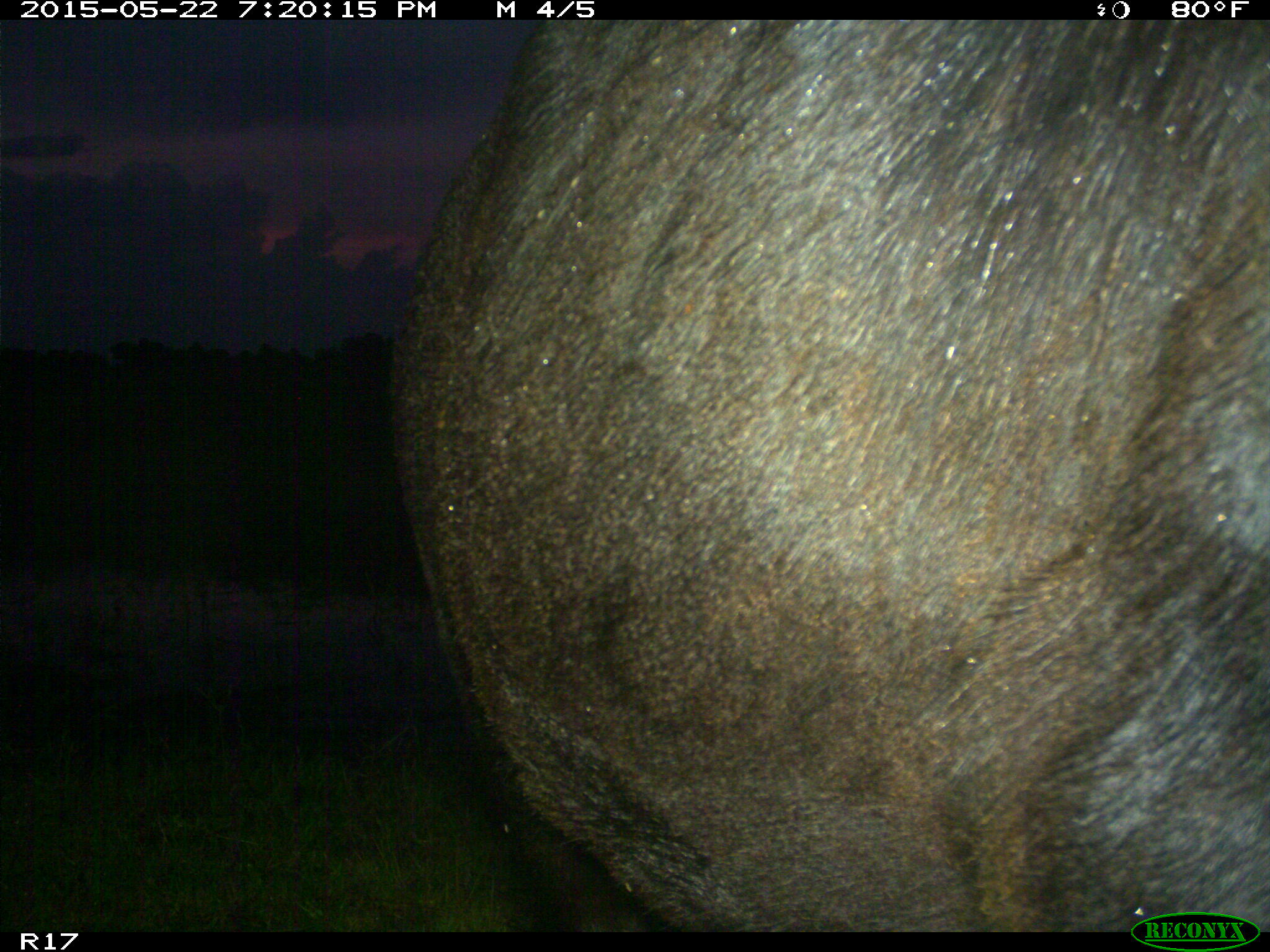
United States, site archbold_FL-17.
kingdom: Animalia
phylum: Chordata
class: Mammalia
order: Artiodactyla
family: Bovidae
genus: Bos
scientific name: Bos taurus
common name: domestic cow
Bos taurus (domestic cow).